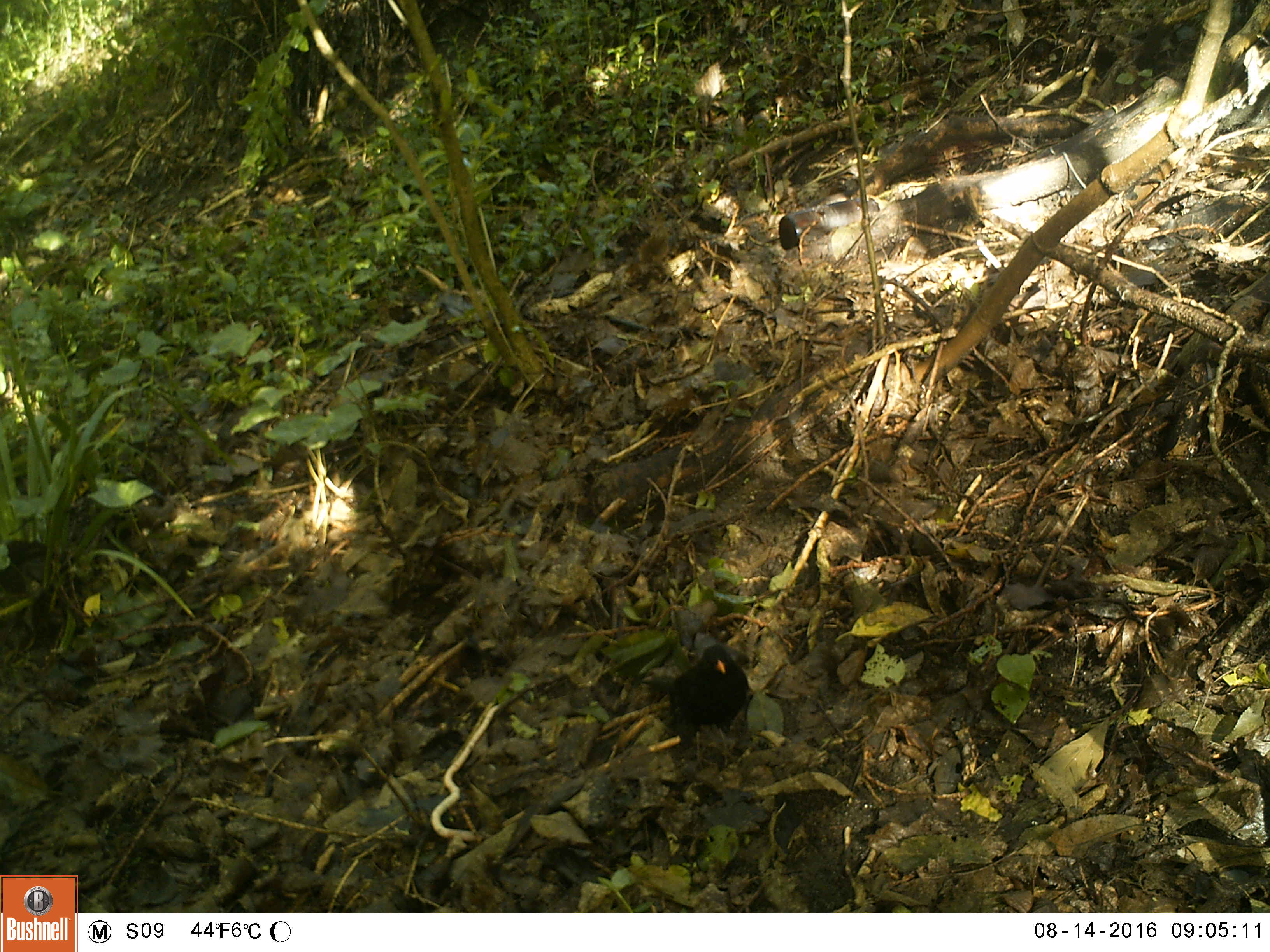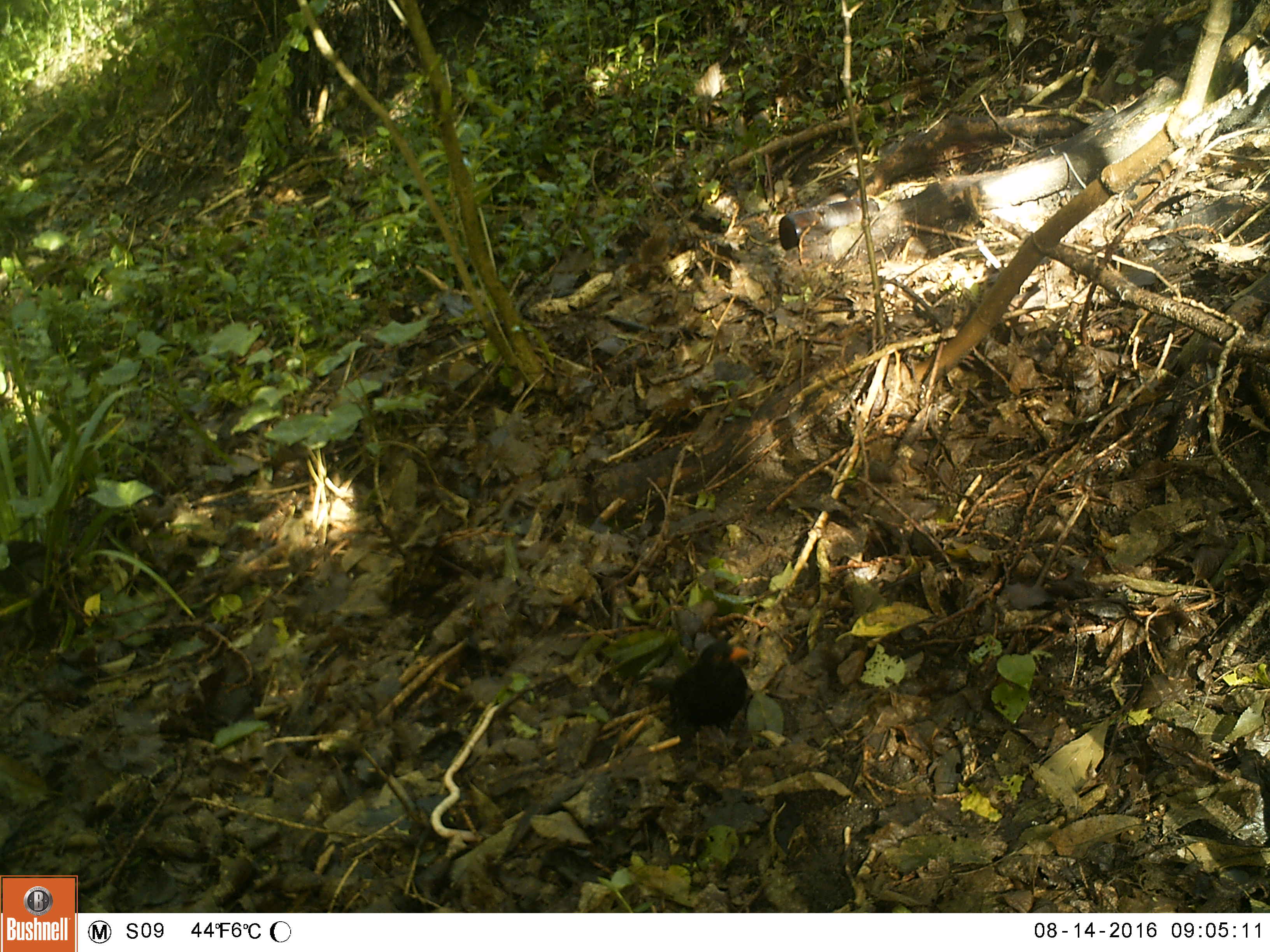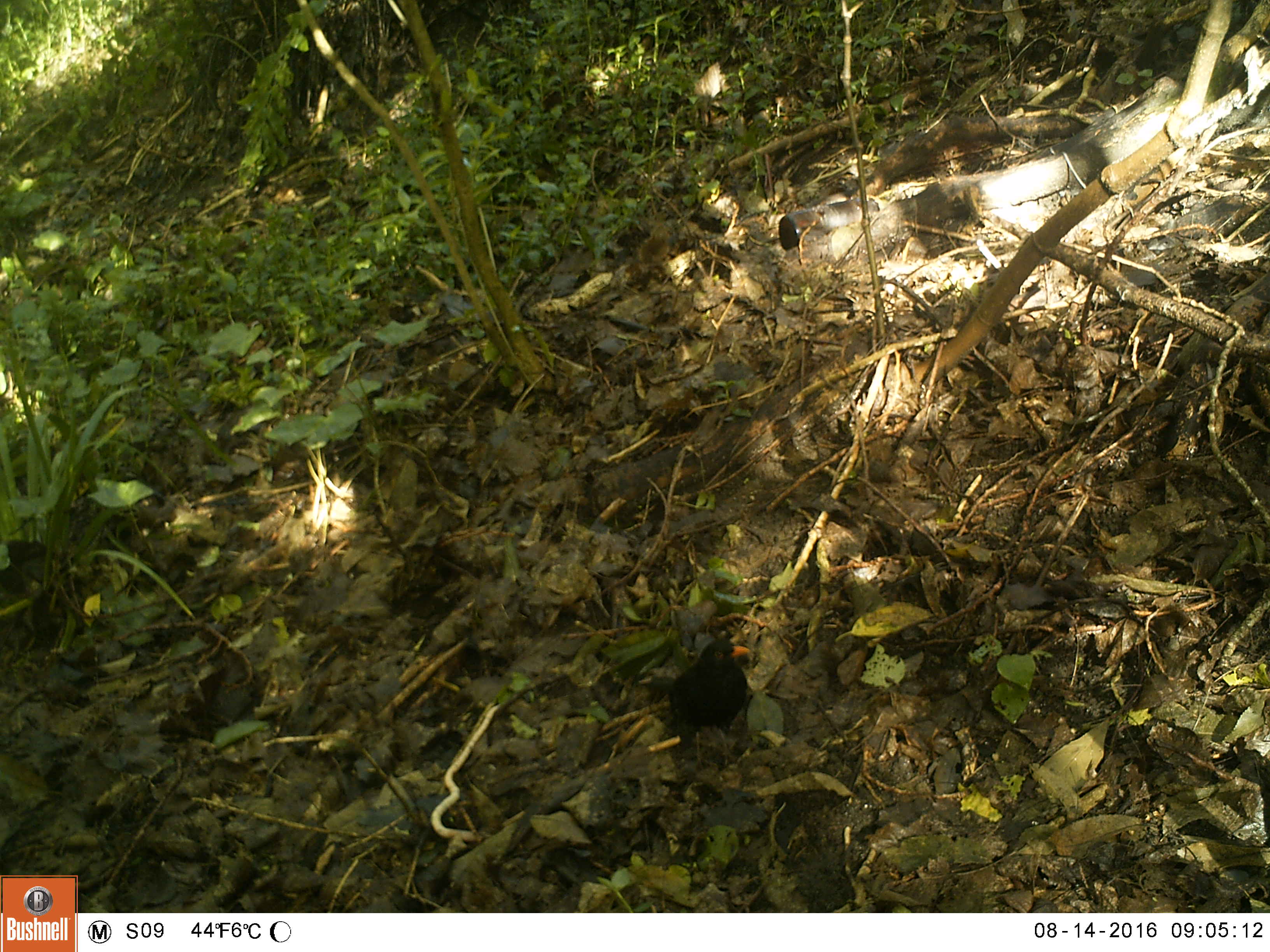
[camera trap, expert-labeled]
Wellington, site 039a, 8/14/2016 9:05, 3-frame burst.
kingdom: Animalia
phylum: Chordata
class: Aves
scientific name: Aves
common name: bird